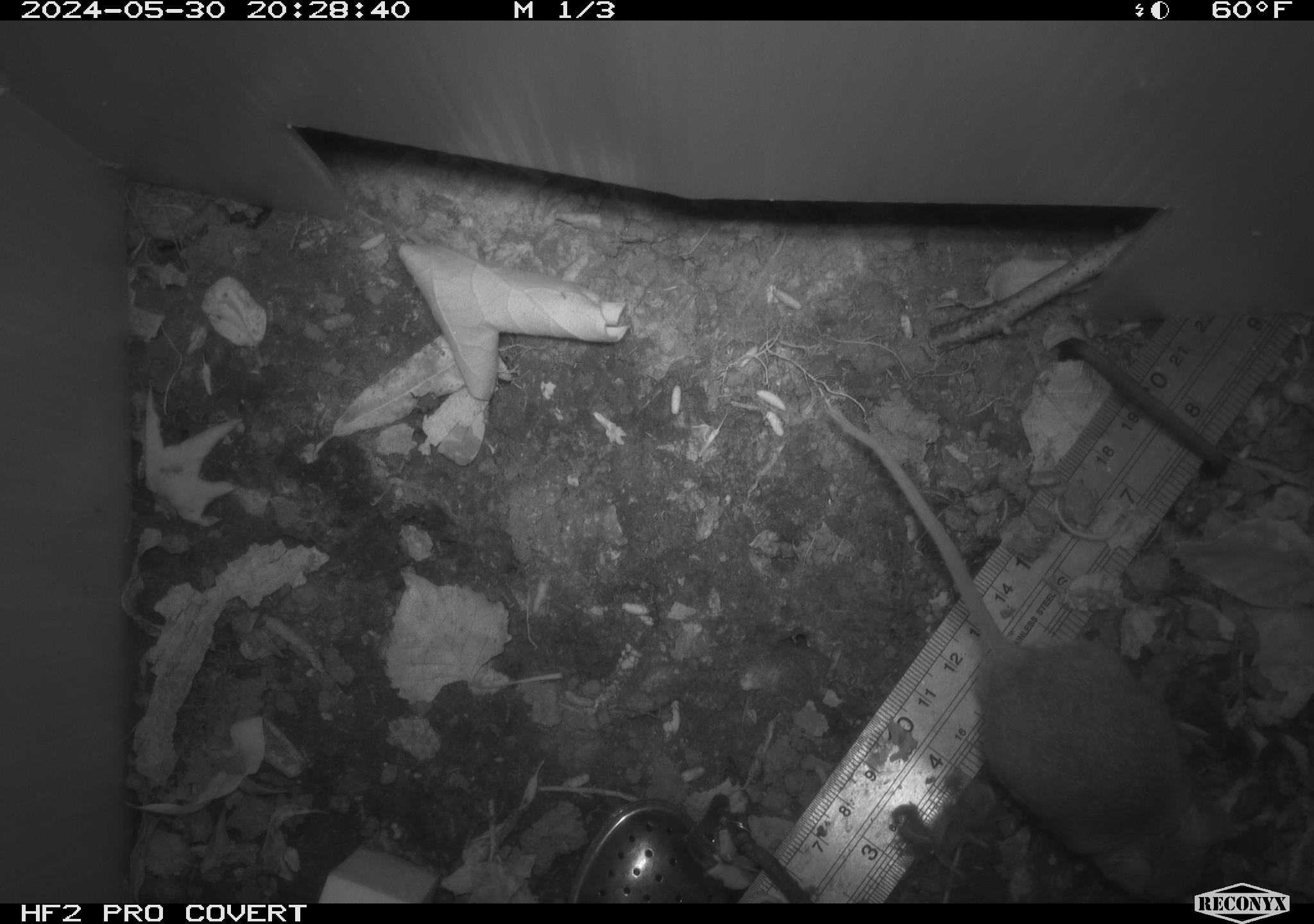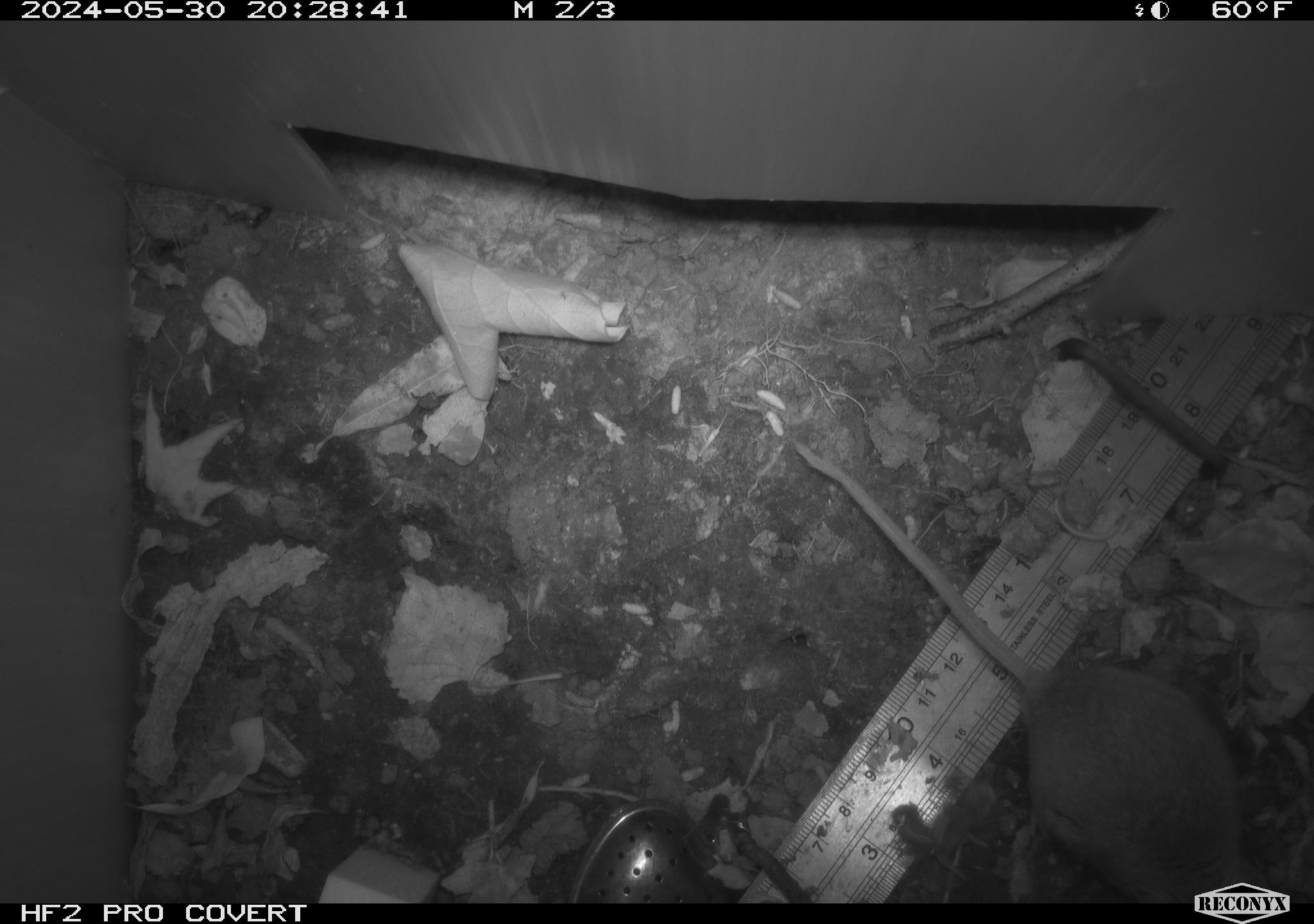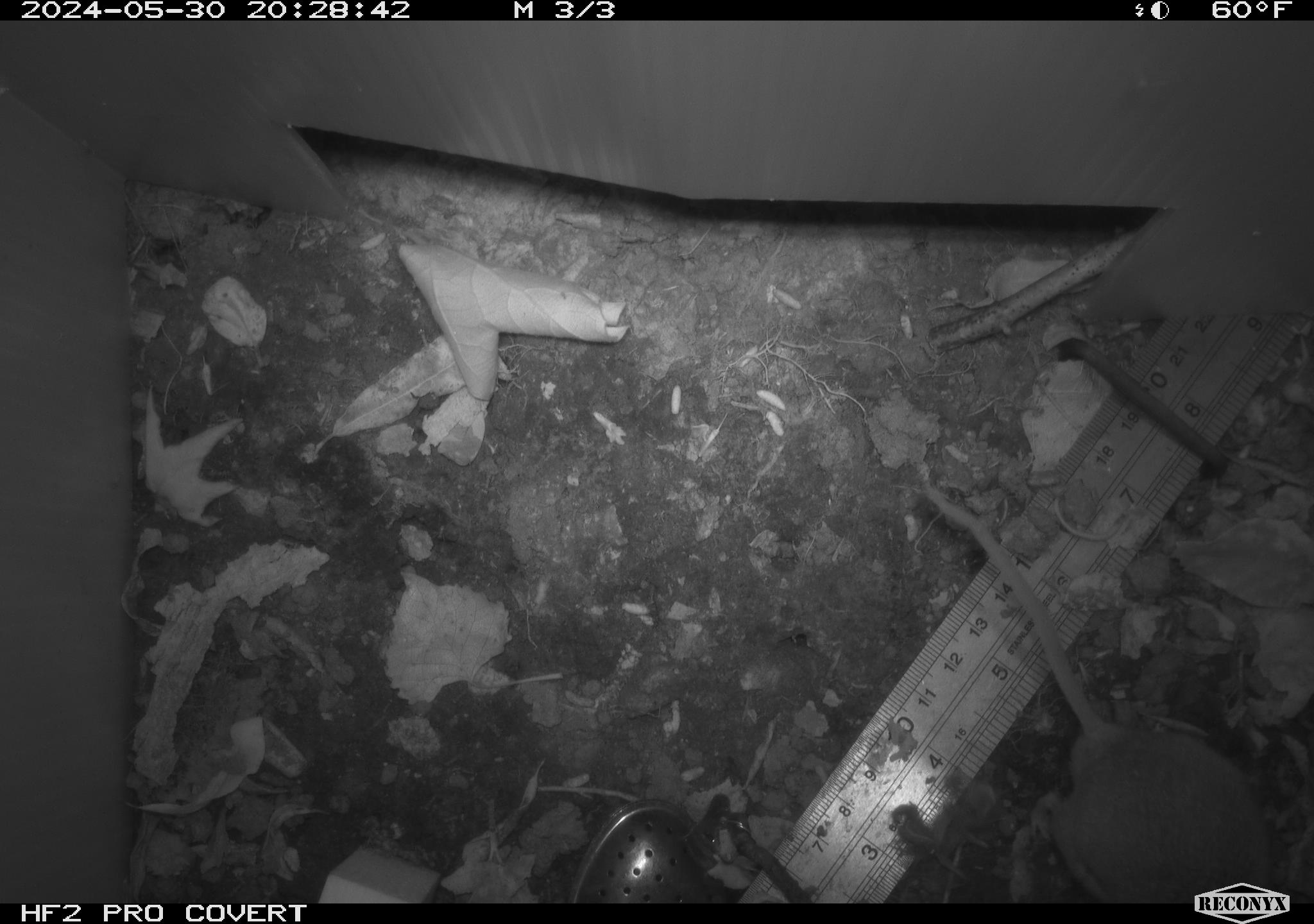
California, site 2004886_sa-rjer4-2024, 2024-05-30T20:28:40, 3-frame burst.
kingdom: Animalia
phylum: Chordata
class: Mammalia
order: Rodentia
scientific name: Rodentia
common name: mouse species